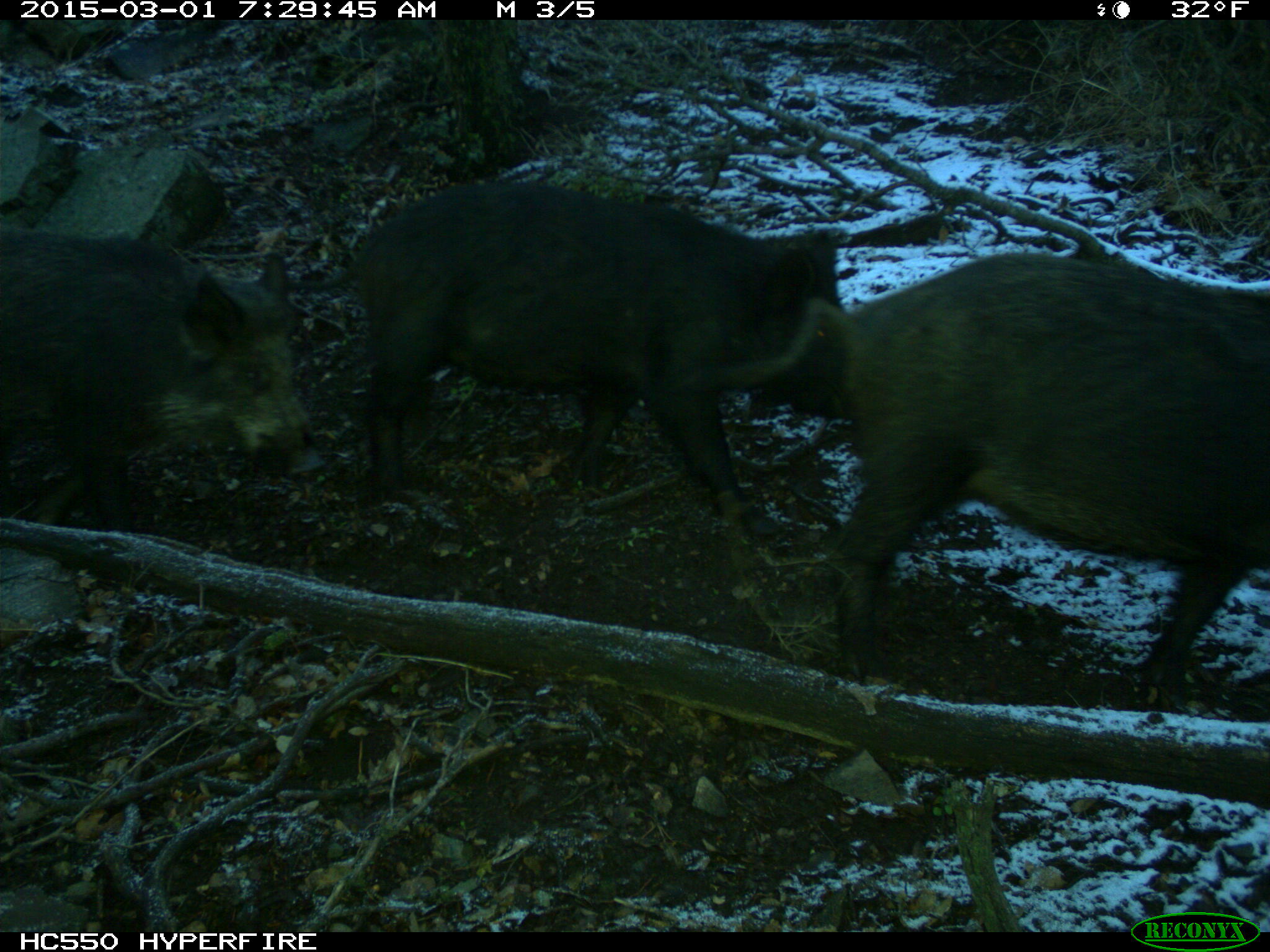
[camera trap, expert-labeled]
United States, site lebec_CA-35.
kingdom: Animalia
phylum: Chordata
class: Mammalia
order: Artiodactyla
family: Suidae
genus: Sus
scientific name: Sus scrofa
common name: wild boar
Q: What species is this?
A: Sus scrofa (wild boar).